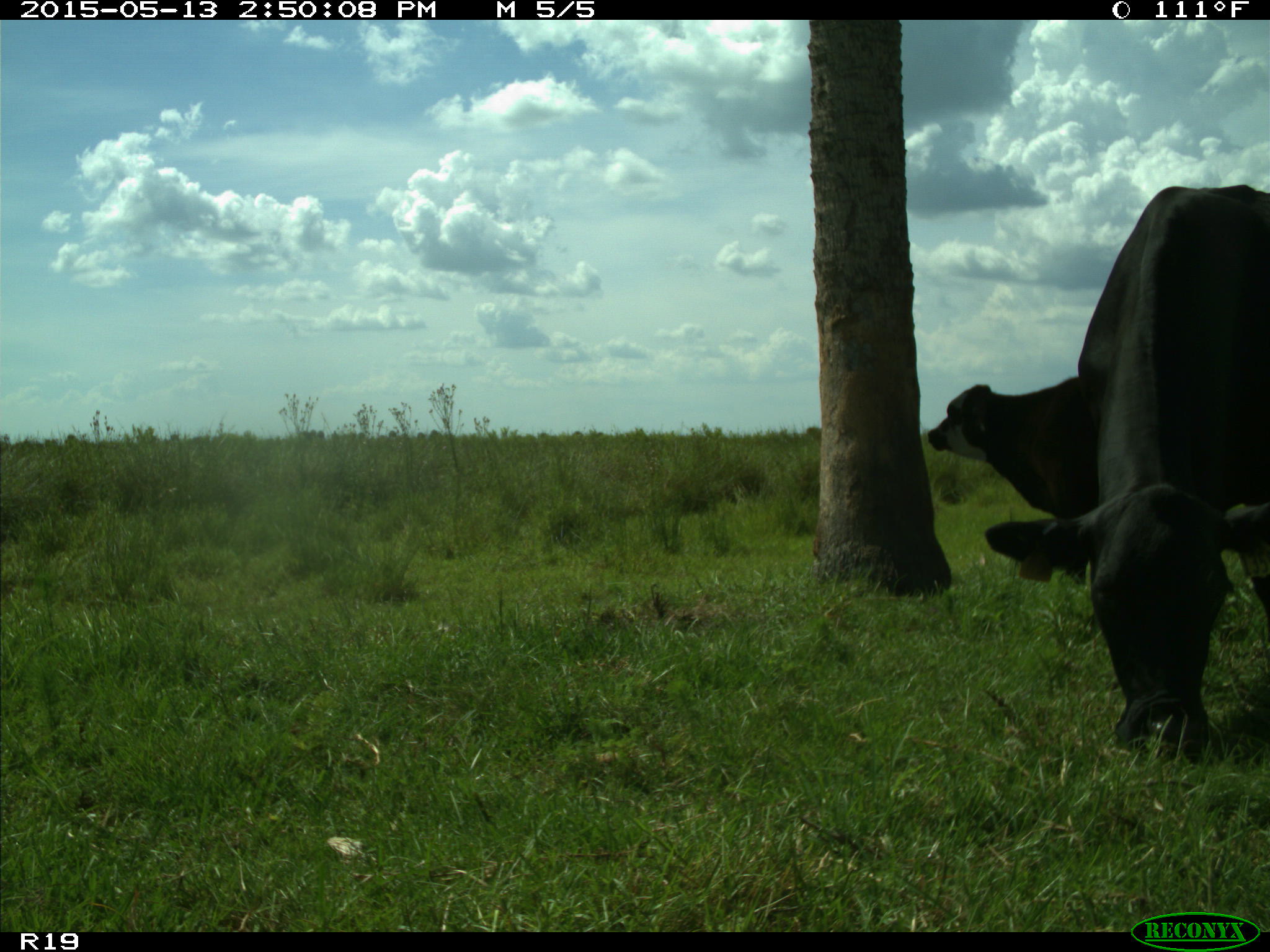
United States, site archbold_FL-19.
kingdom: Animalia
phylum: Chordata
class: Mammalia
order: Artiodactyla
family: Bovidae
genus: Bos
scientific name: Bos taurus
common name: domestic cow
Bos taurus (domestic cow).